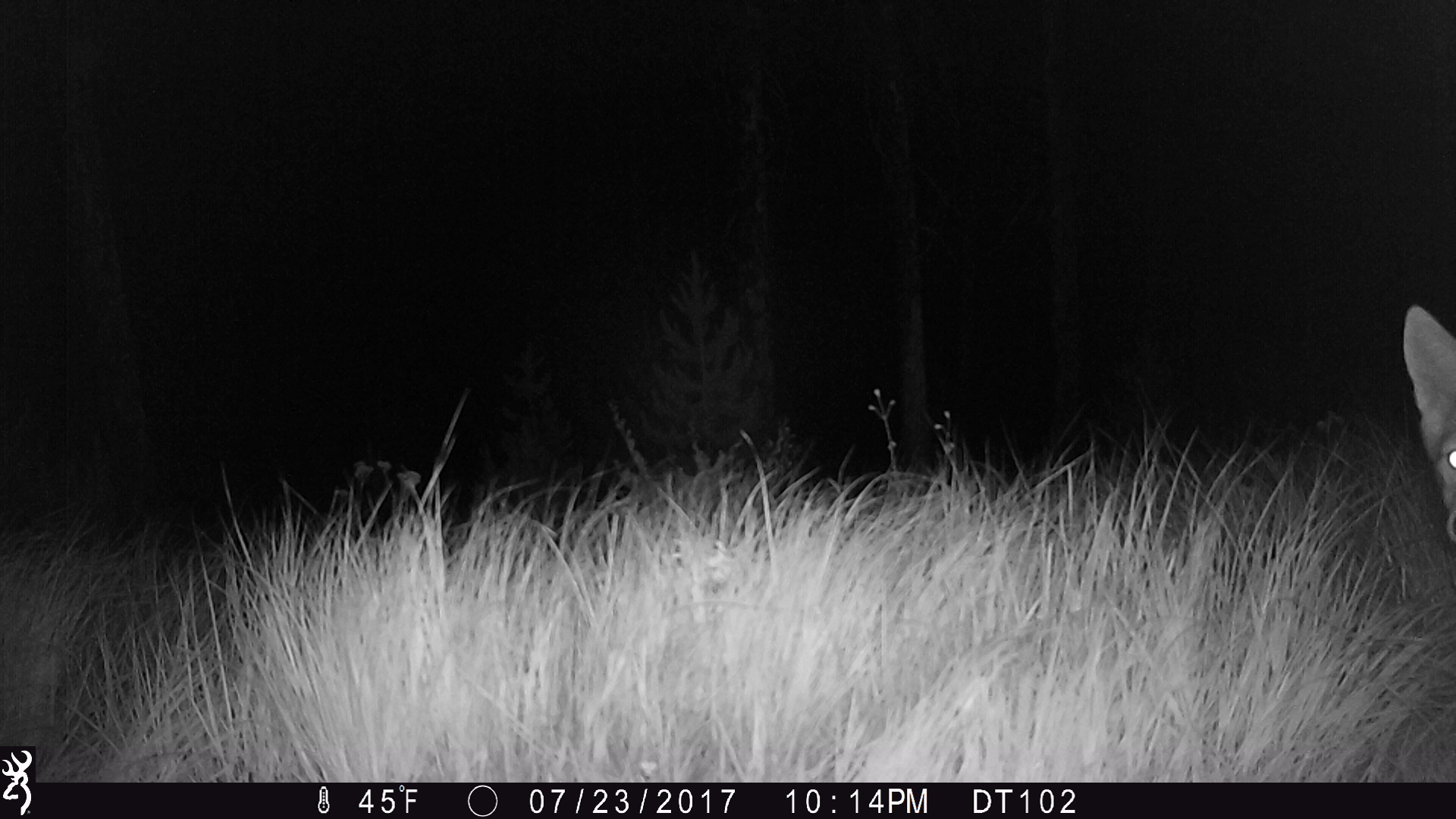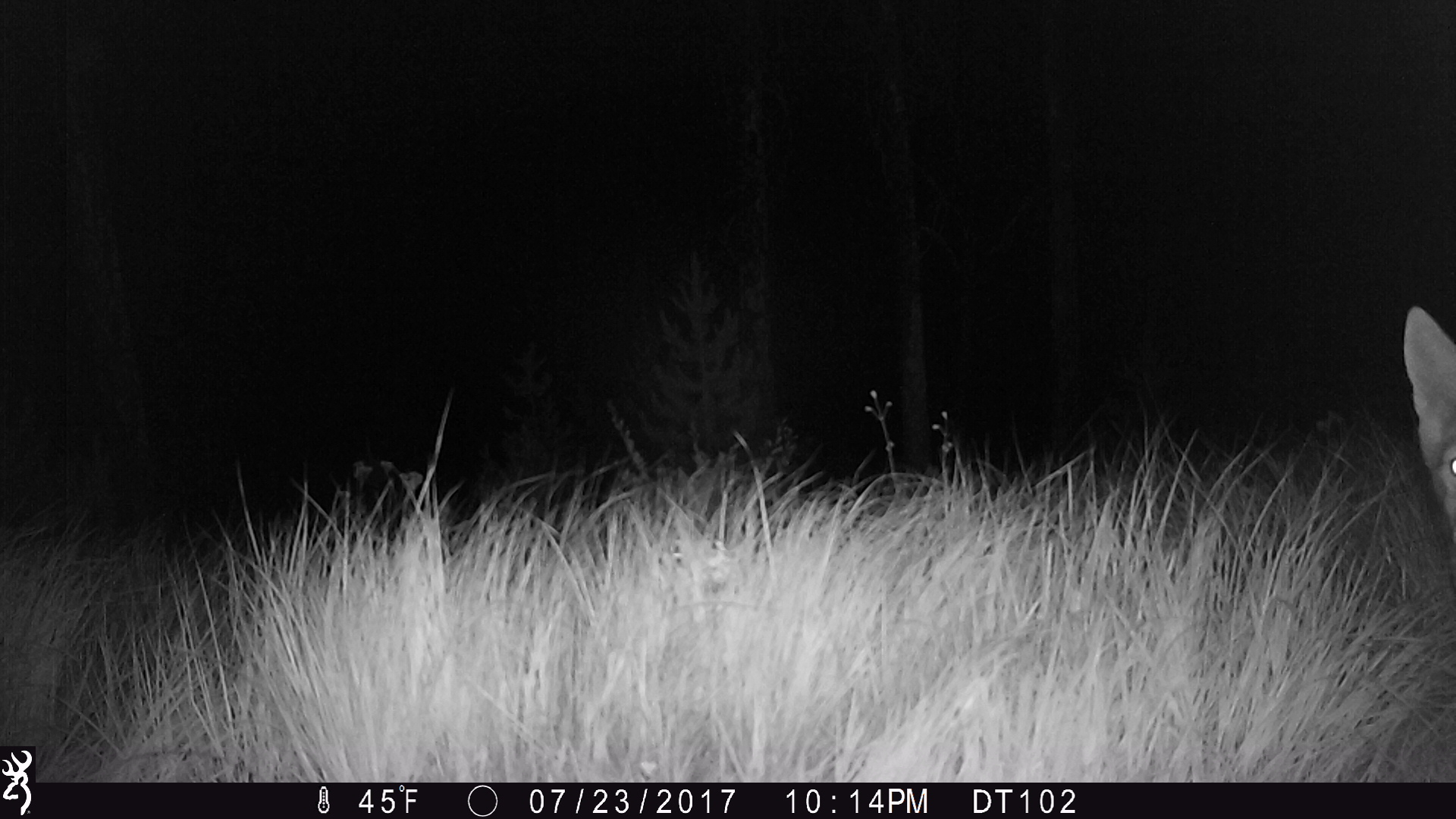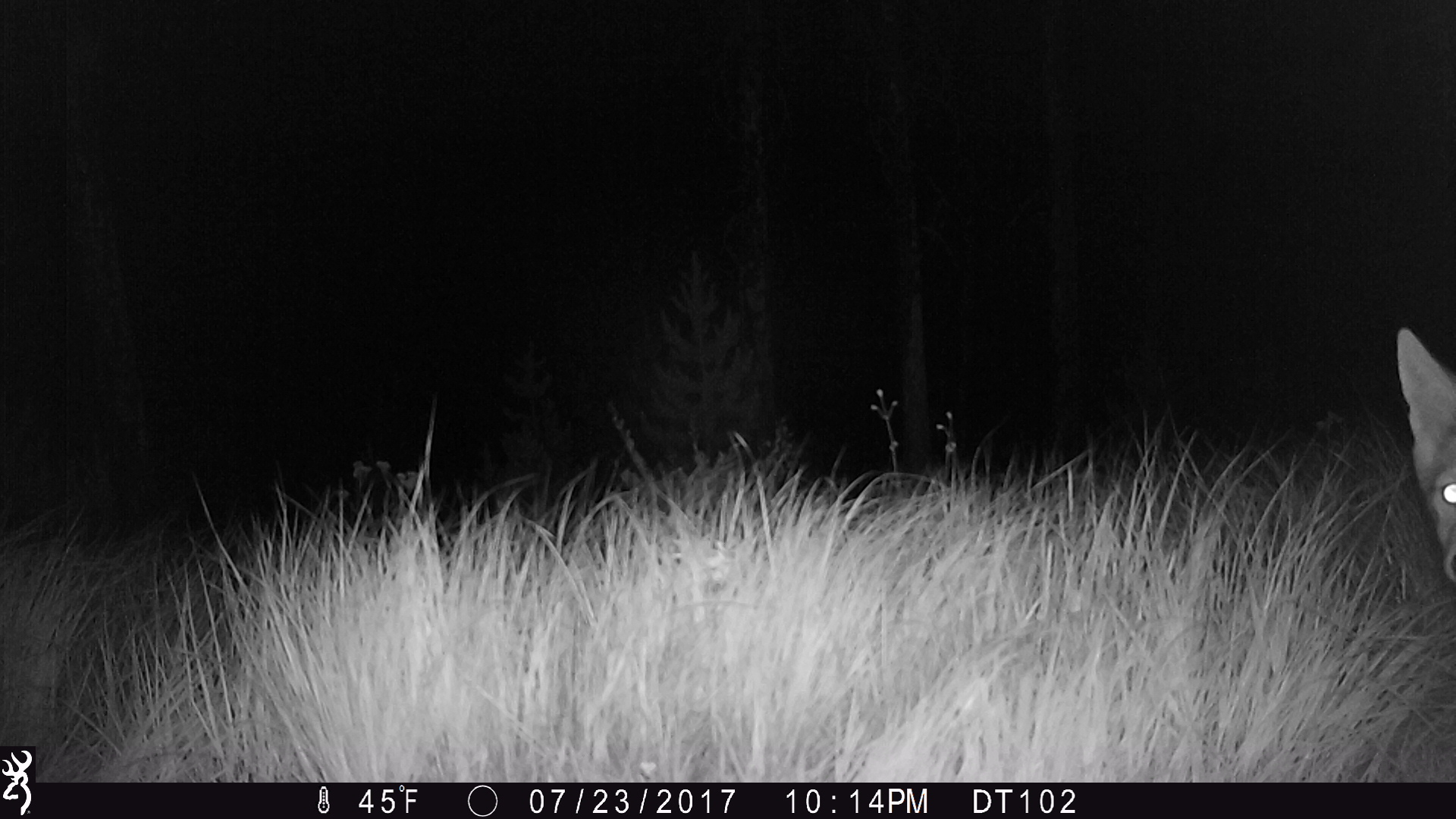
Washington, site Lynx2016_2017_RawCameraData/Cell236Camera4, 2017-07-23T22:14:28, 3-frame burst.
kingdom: Animalia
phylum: Chordata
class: Mammalia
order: Carnivora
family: Canidae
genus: Canis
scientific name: Canis latrans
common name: coyote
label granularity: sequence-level